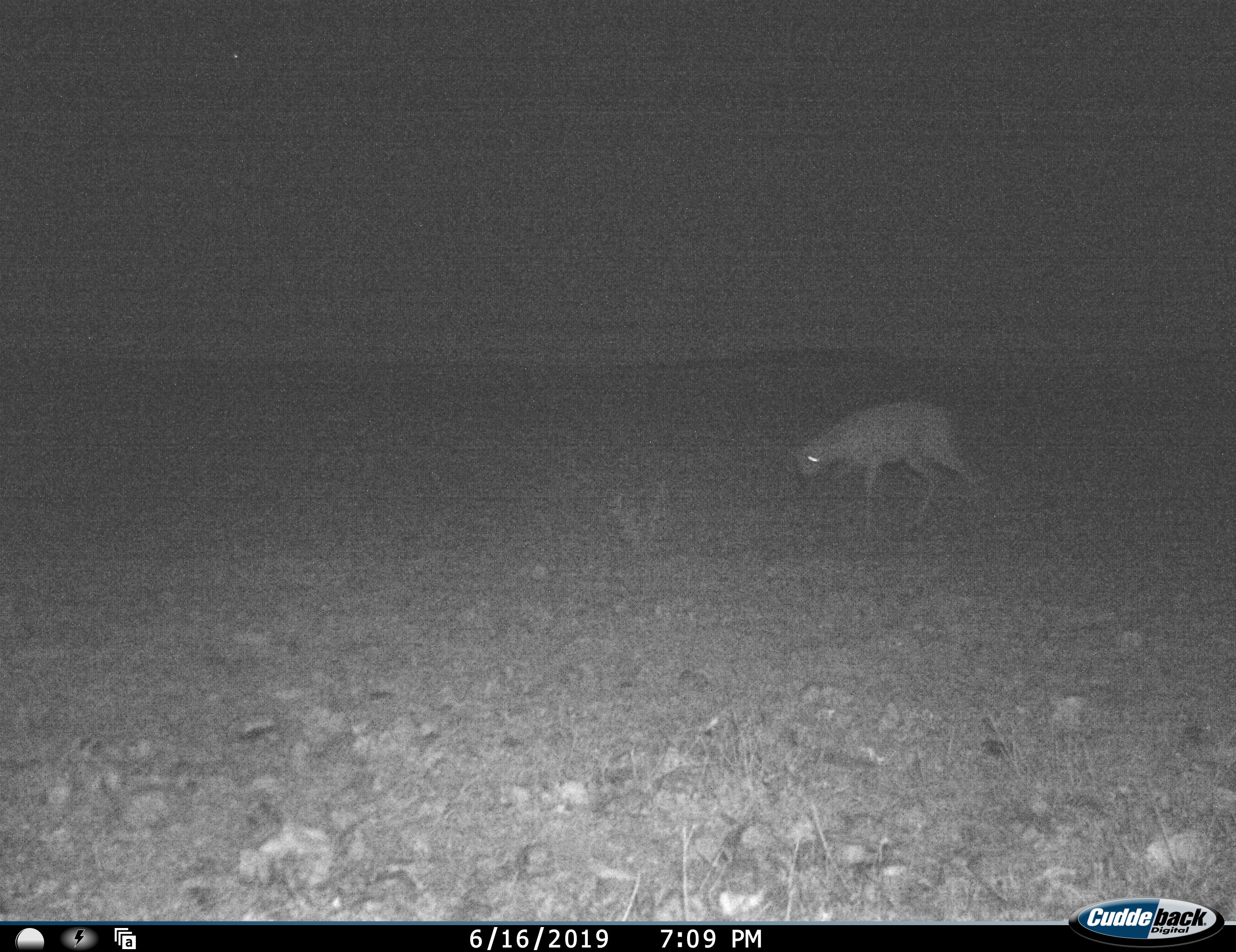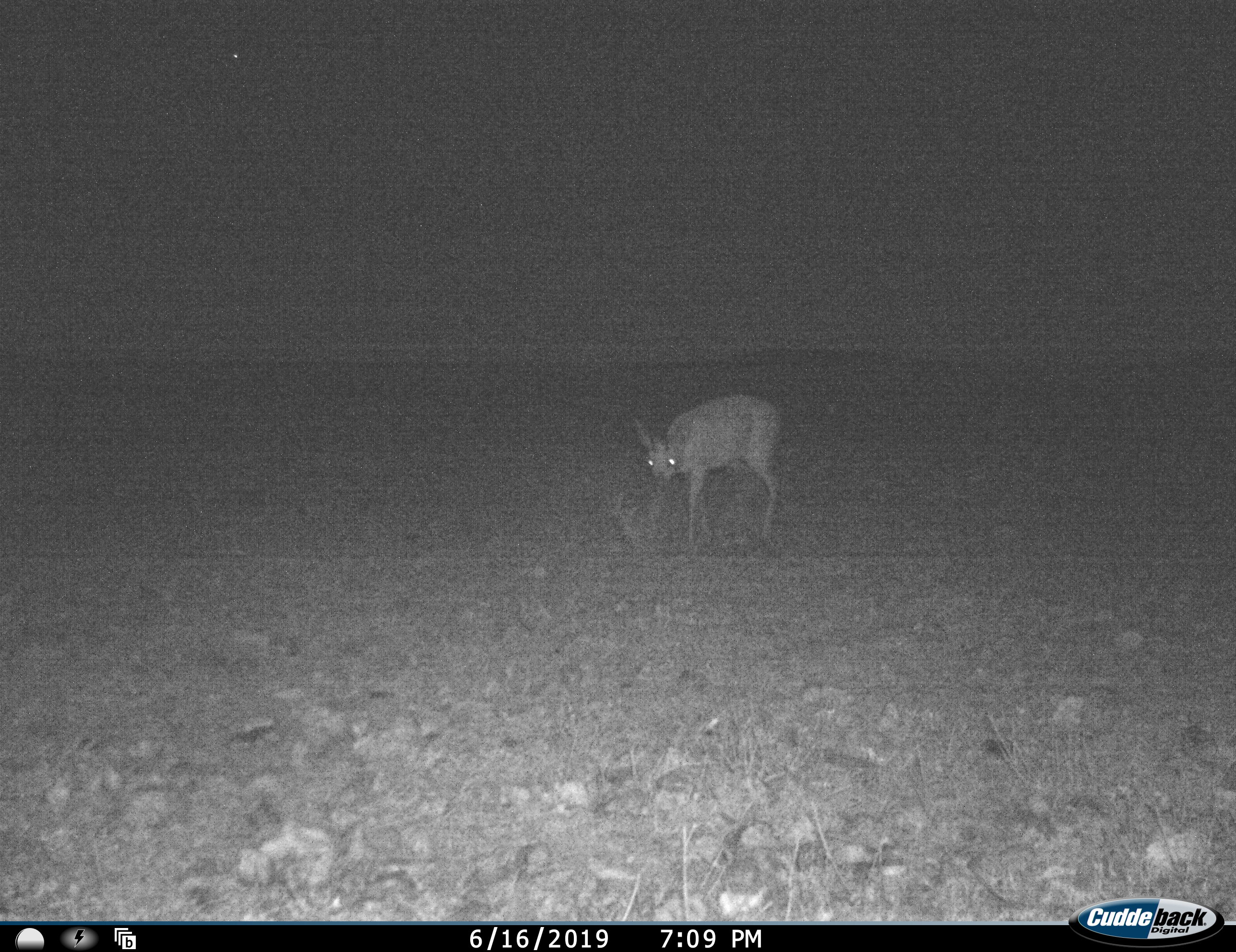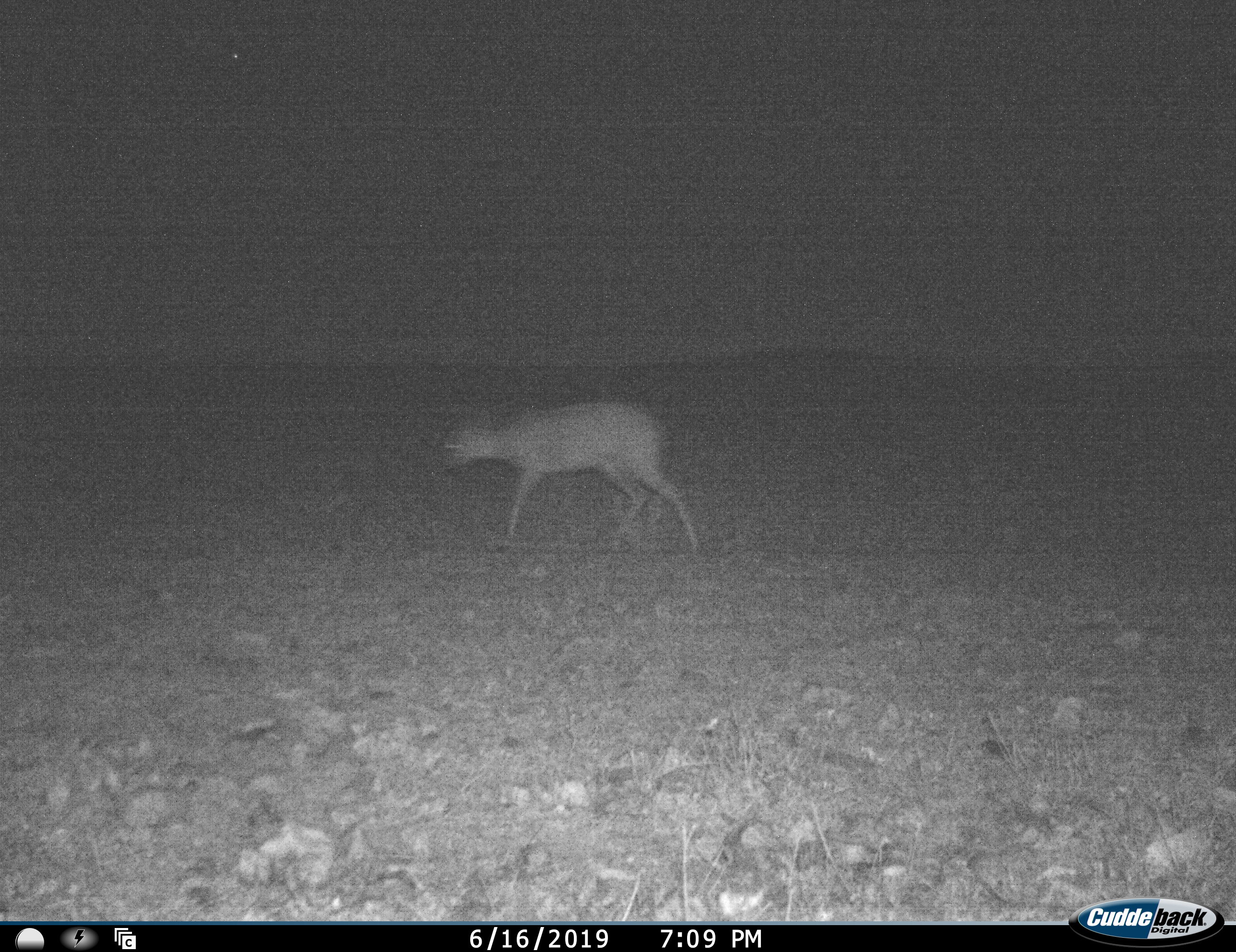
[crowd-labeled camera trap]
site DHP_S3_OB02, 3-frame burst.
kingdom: Animalia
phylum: Chordata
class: Mammalia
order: Artiodactyla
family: Bovidae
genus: Raphicerus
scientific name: Raphicerus campestris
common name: steenbok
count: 1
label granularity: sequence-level